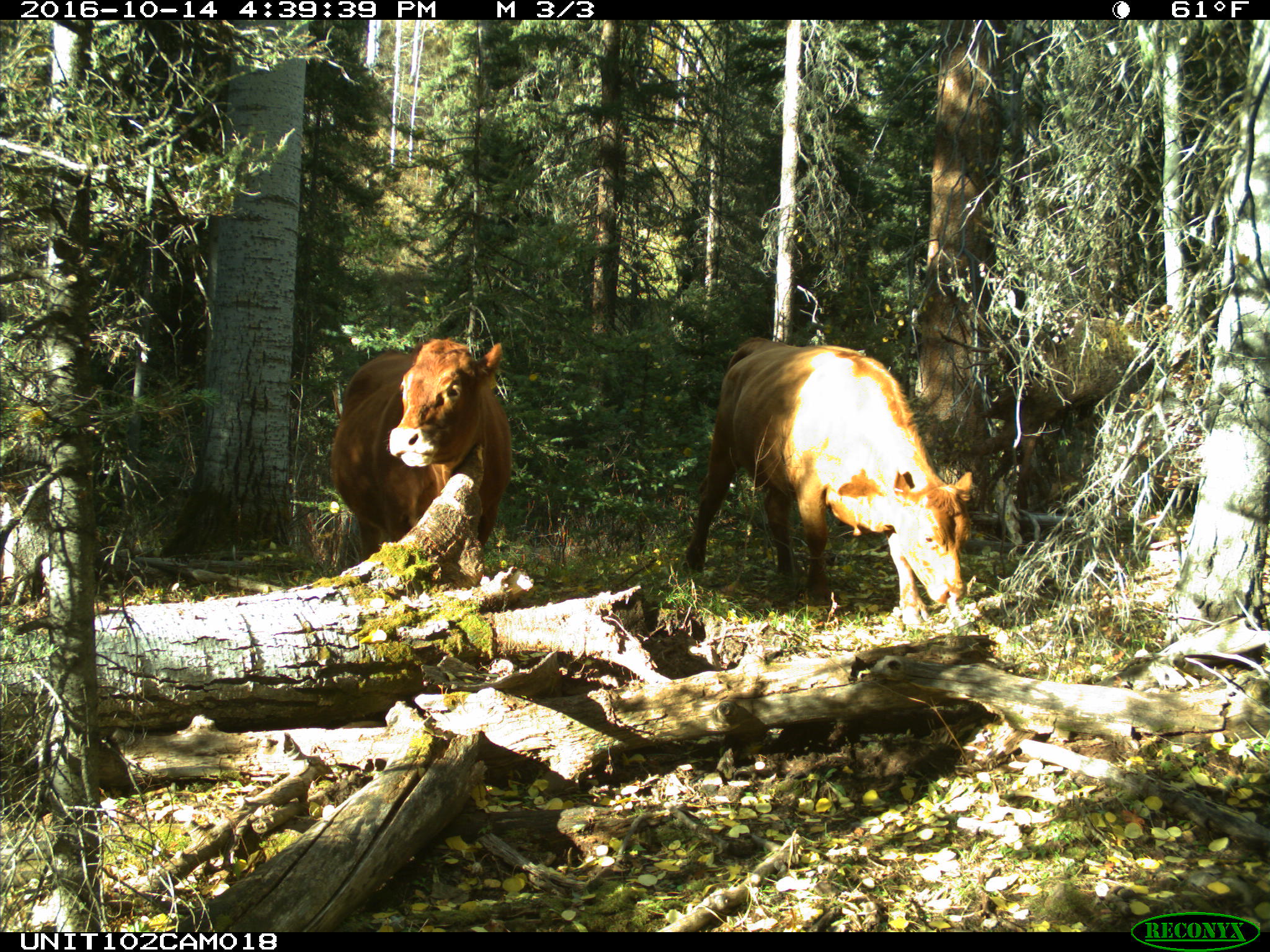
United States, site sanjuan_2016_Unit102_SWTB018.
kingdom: Animalia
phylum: Chordata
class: Mammalia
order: Artiodactyla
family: Bovidae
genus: Bos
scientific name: Bos taurus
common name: domestic cow